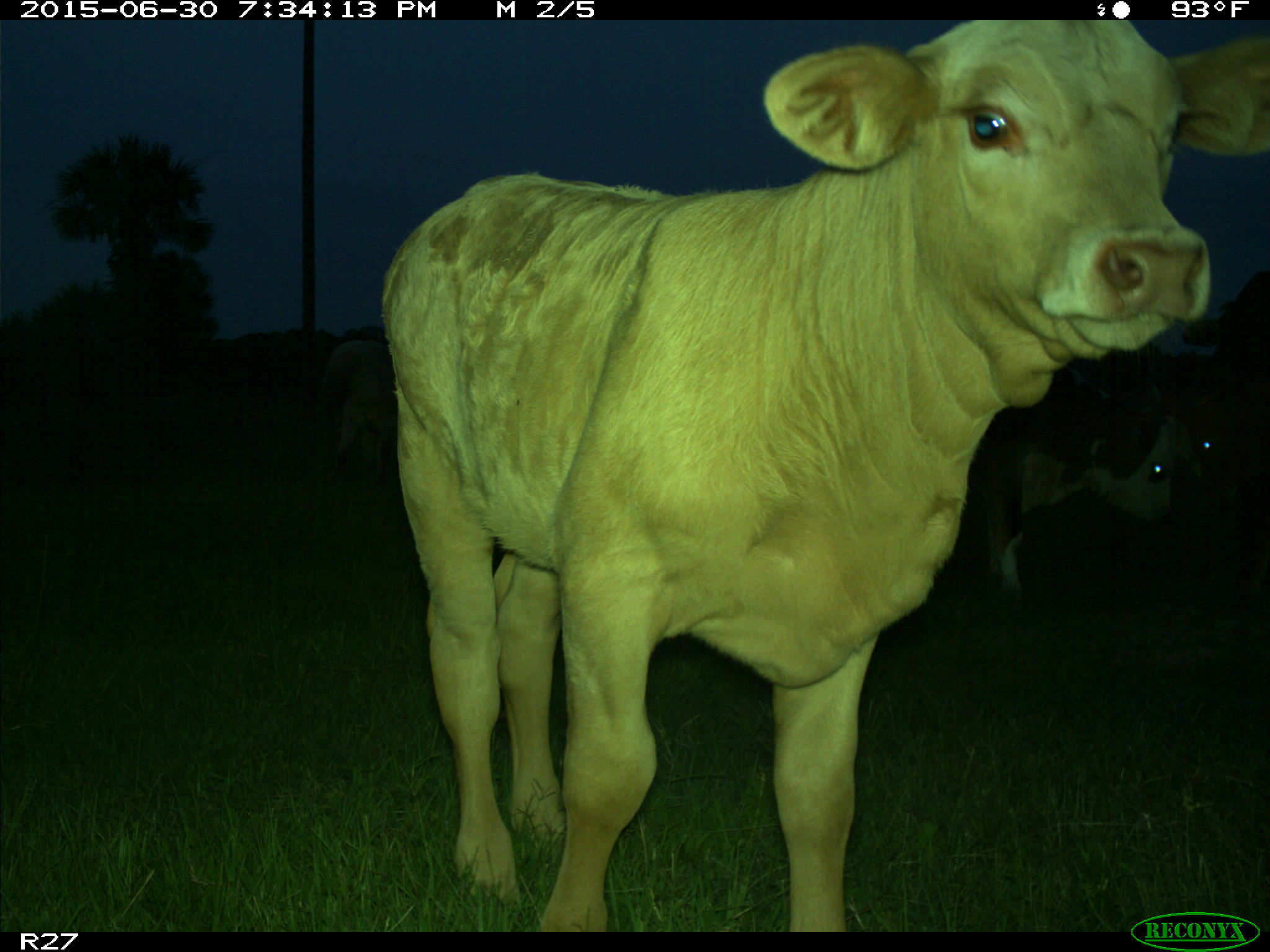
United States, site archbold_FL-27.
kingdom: Animalia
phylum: Chordata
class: Mammalia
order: Artiodactyla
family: Bovidae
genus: Bos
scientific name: Bos taurus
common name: domestic cow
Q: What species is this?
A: Bos taurus (domestic cow).